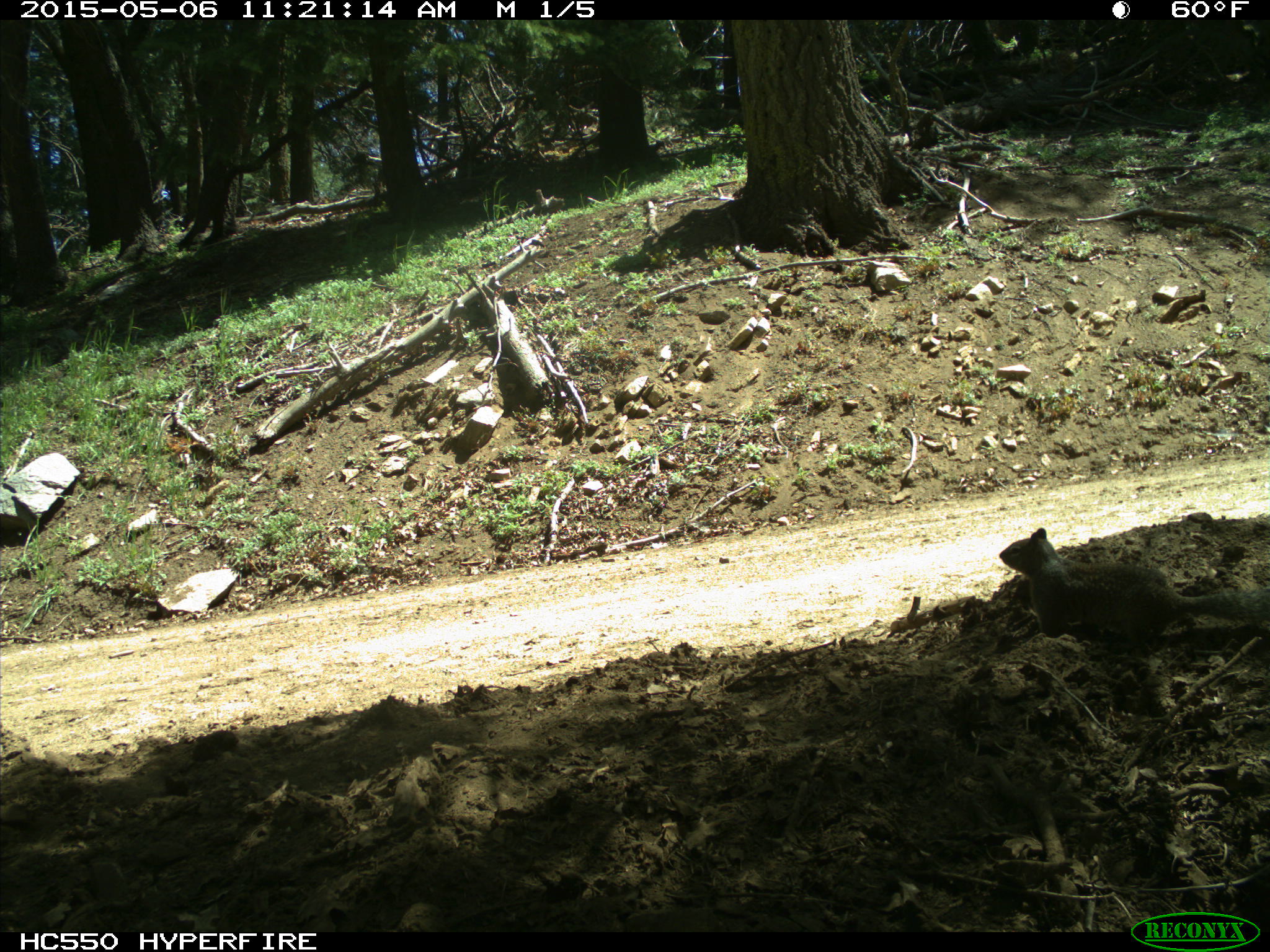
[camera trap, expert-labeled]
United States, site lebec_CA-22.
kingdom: Animalia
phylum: Chordata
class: Mammalia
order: Rodentia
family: Sciuridae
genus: Otospermophilus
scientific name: Otospermophilus beecheyi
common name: california ground squirrel